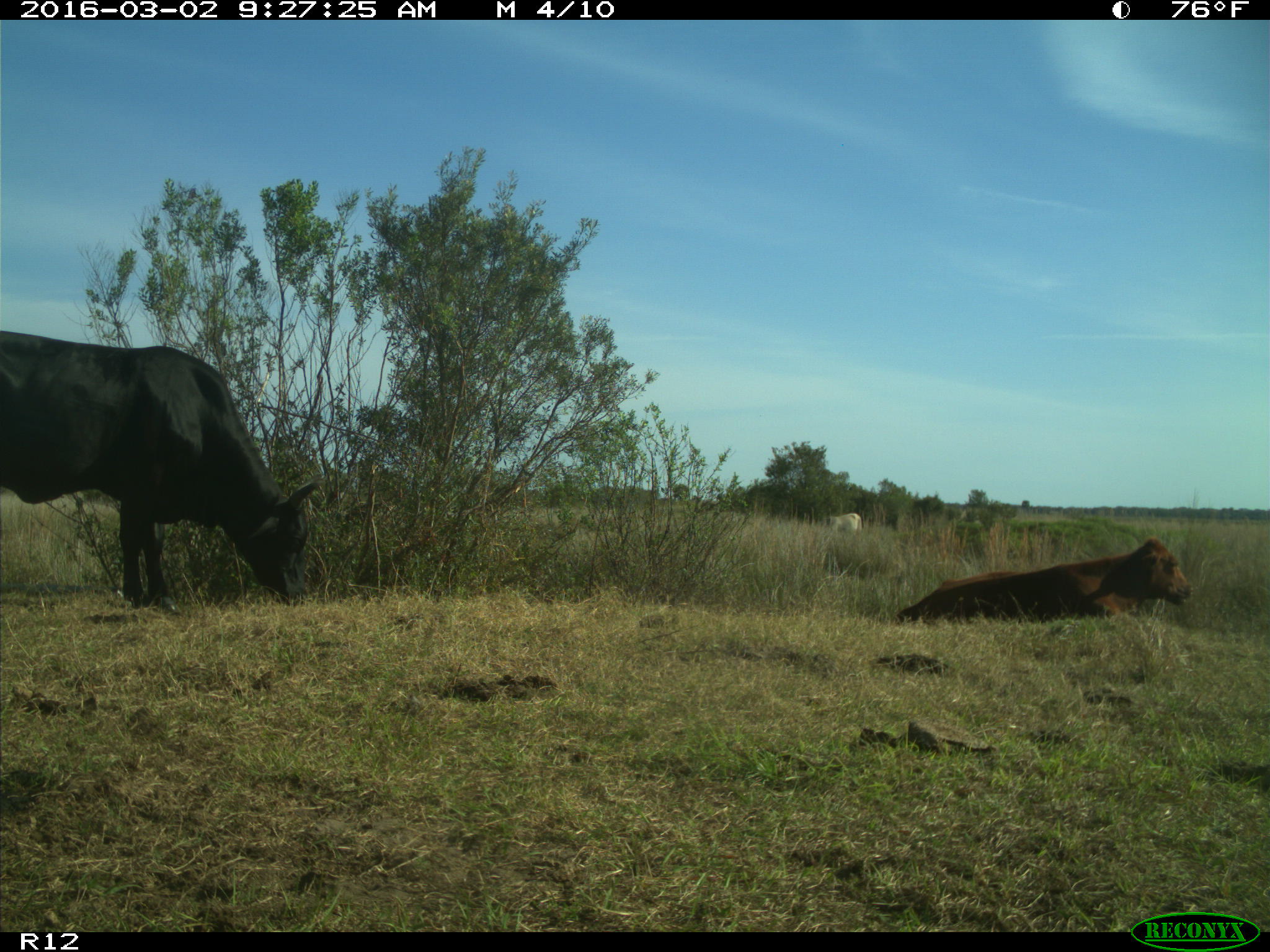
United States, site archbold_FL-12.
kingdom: Animalia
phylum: Chordata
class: Mammalia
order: Artiodactyla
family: Bovidae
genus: Bos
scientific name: Bos taurus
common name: domestic cow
Bos taurus (domestic cow).